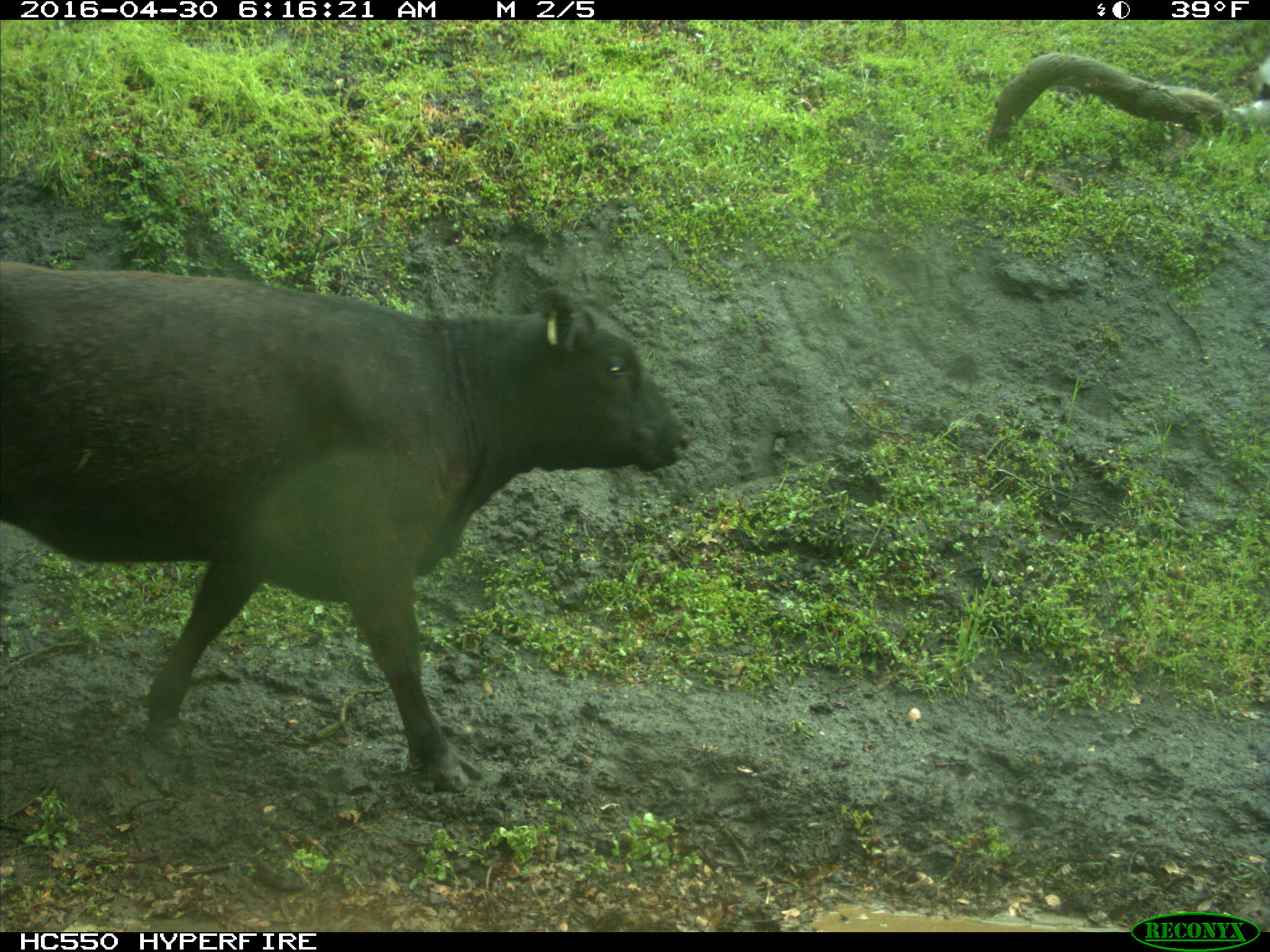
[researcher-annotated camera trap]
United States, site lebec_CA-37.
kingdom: Animalia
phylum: Chordata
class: Mammalia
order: Artiodactyla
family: Bovidae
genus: Bos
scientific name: Bos taurus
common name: domestic cow